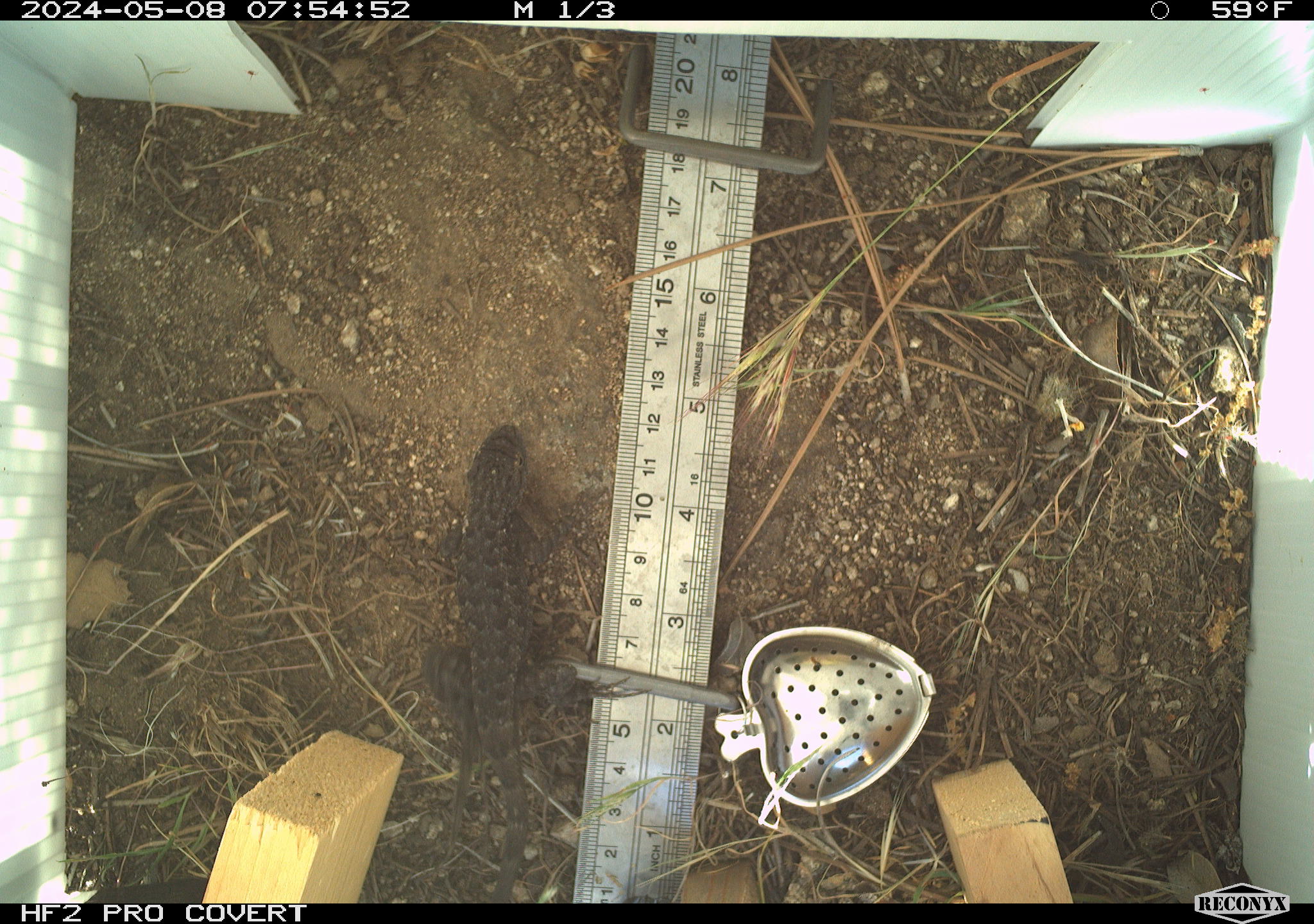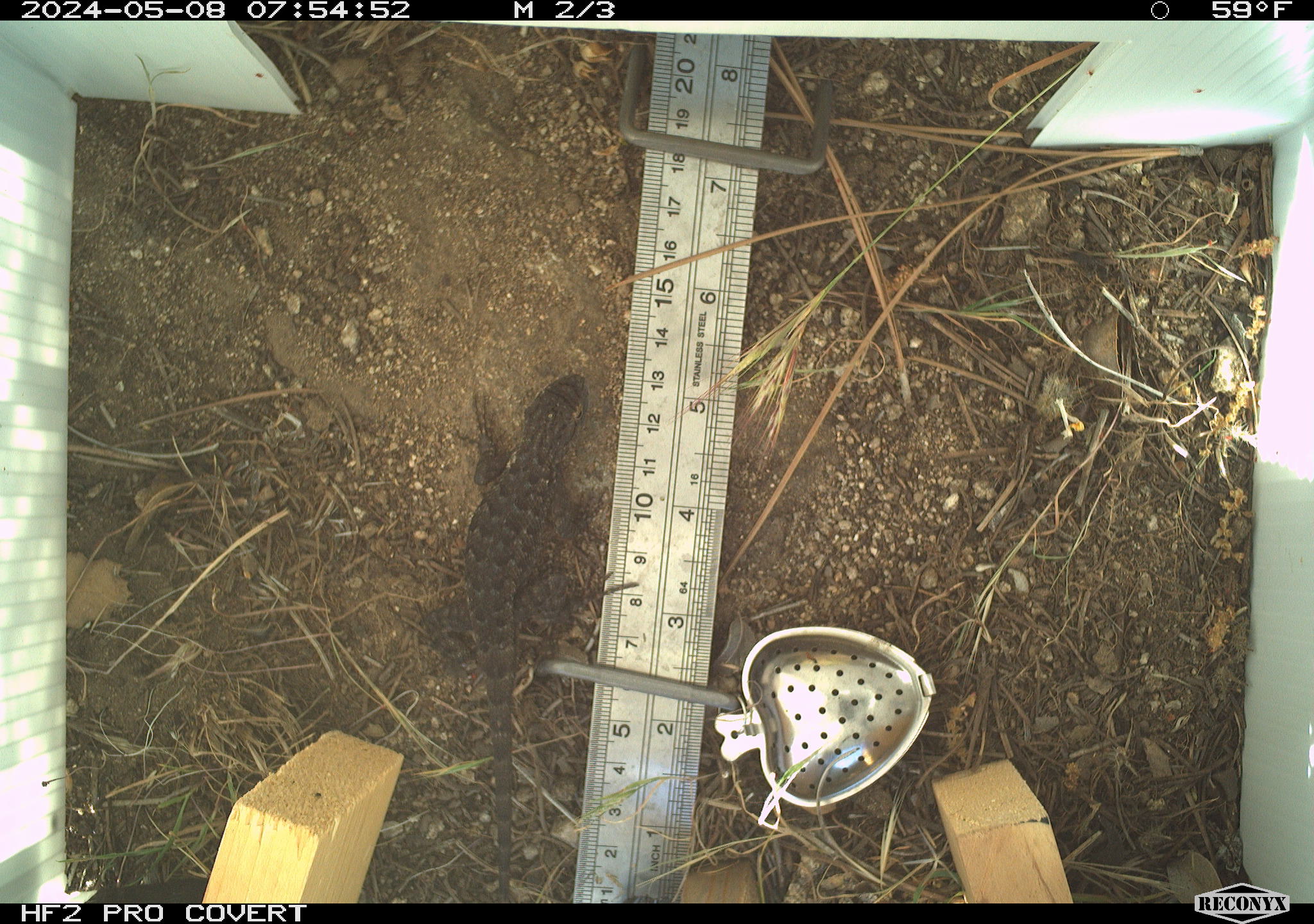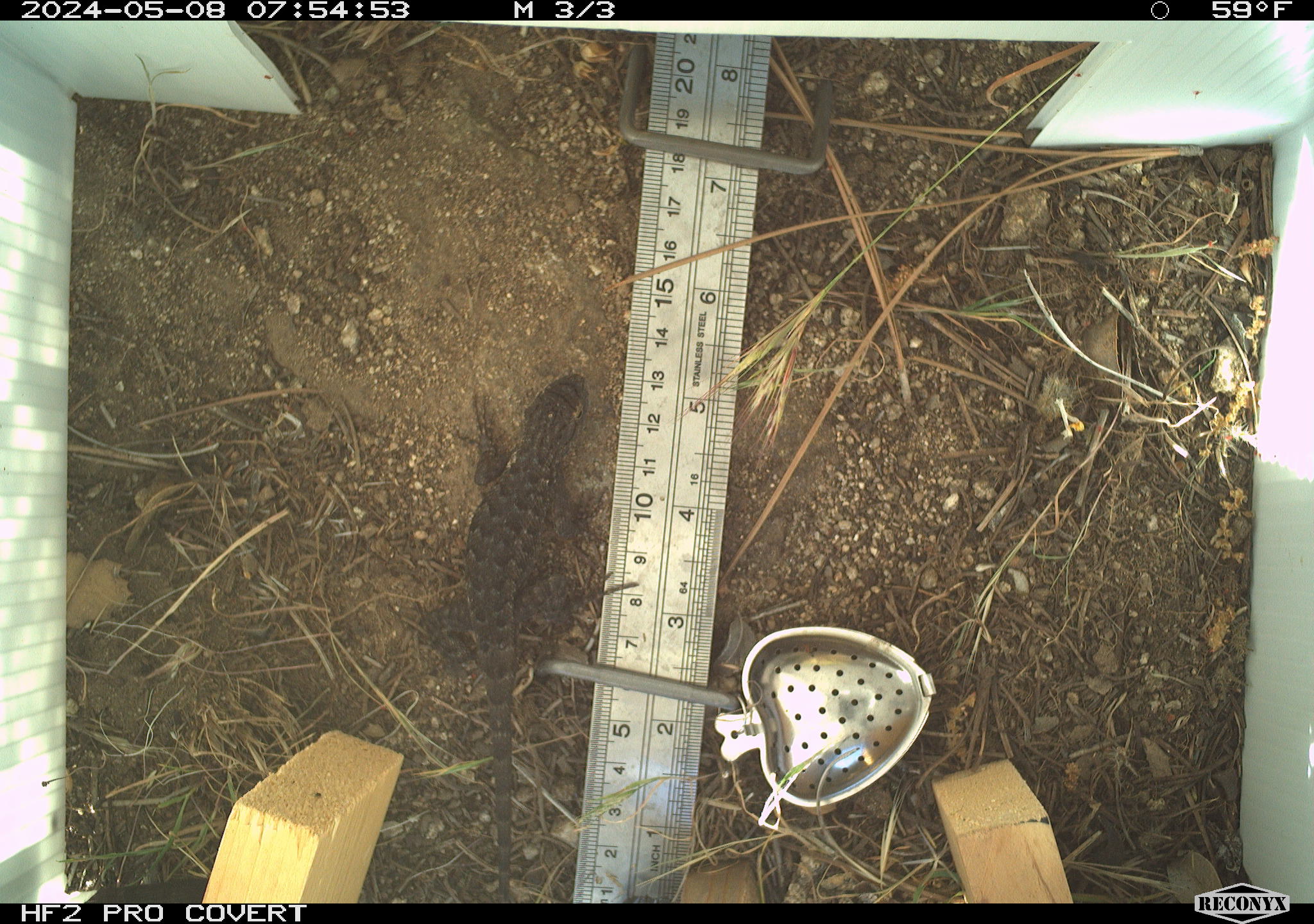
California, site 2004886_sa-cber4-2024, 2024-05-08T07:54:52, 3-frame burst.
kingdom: Animalia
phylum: Chordata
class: Reptilia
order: Squamata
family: Scincidae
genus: Plestiodon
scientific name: Plestiodon gilberti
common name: gilbert's skink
Gilbert's skink (Plestiodon gilberti).